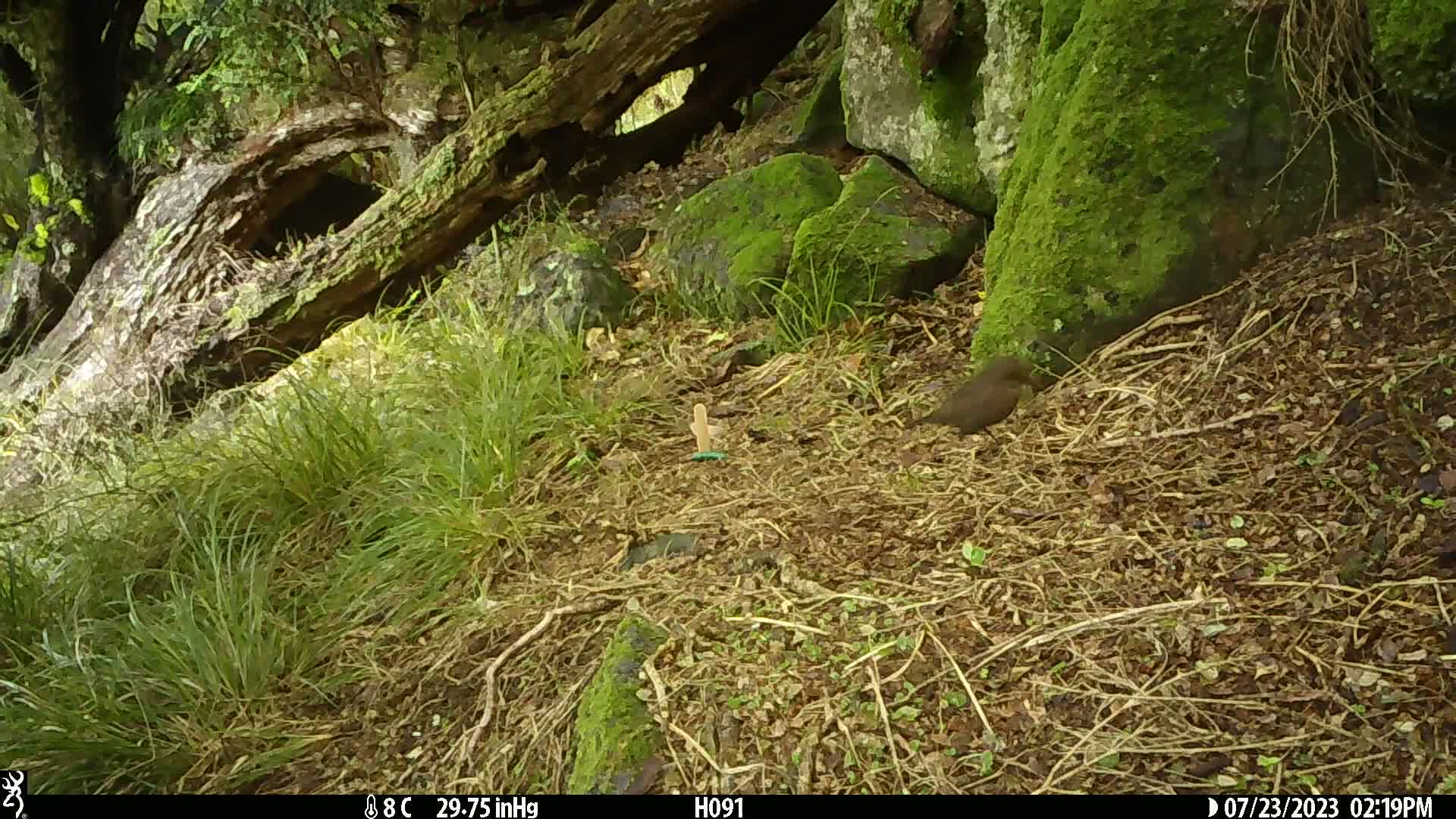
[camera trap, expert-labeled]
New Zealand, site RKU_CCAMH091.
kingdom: Animalia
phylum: Chordata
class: Aves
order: Passeriformes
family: Turdidae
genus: Turdus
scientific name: Turdus merula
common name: eurasian blackbird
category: blackbird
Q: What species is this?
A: Blackbird (eurasian blackbird) (Turdus merula).